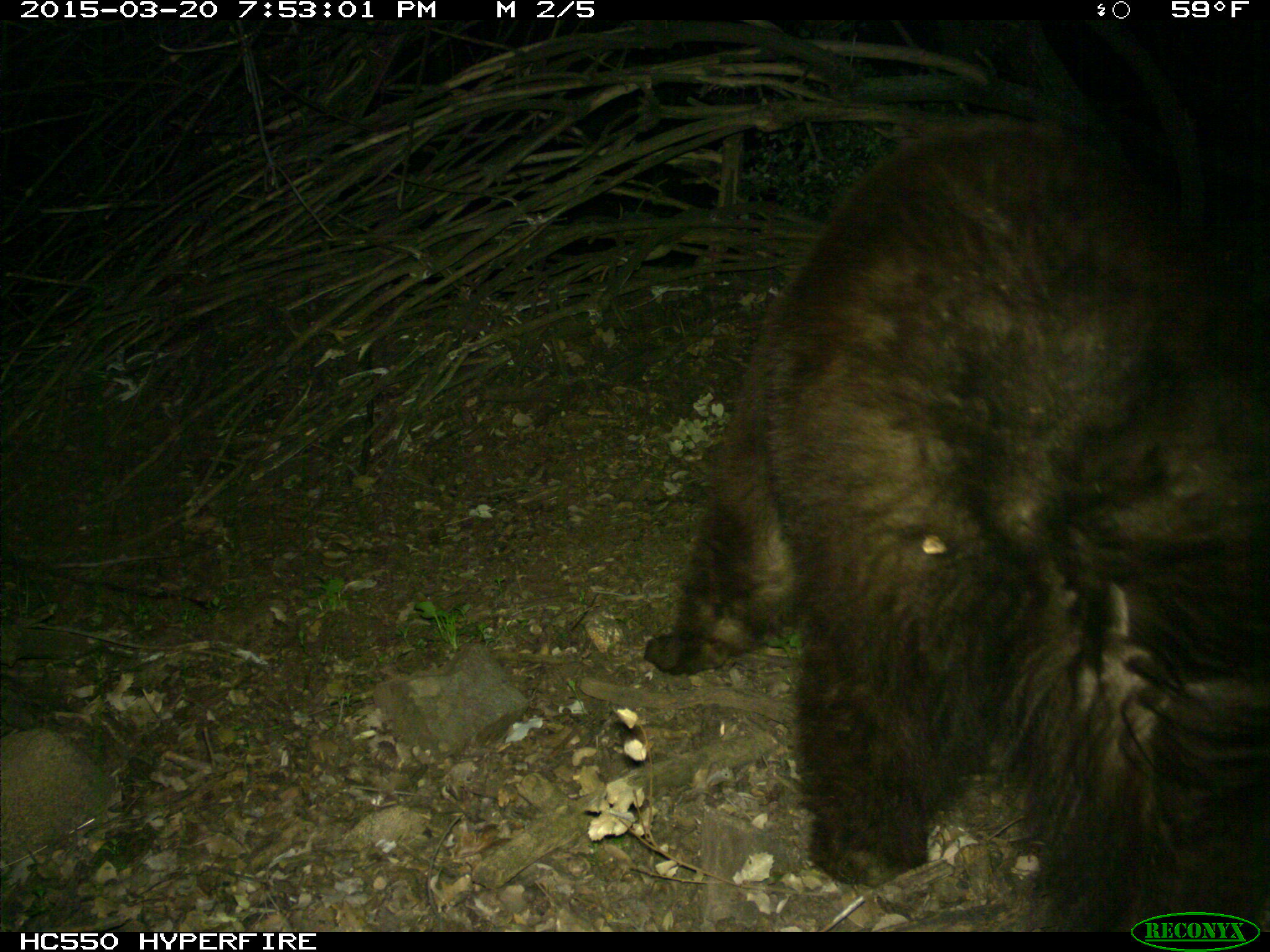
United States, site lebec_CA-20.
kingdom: Animalia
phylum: Chordata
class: Mammalia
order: Carnivora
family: Ursidae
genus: Ursus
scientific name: Ursus americanus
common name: american black bear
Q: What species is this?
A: Ursus americanus (american black bear).